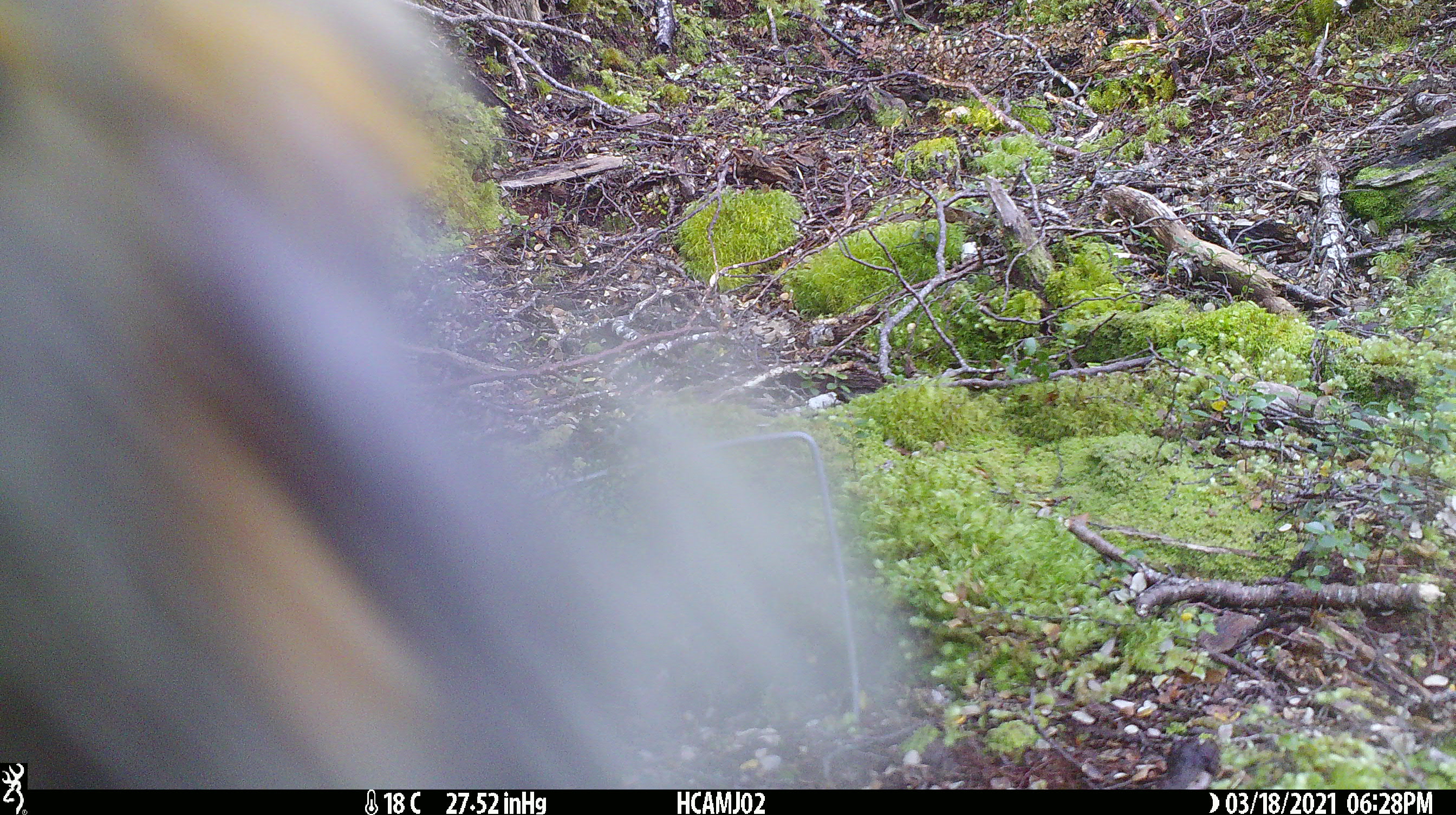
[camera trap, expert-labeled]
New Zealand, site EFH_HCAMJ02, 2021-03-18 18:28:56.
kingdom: Animalia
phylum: Chordata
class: Aves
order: Psittaciformes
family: Strigopidae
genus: Nestor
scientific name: Nestor notabilis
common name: kea